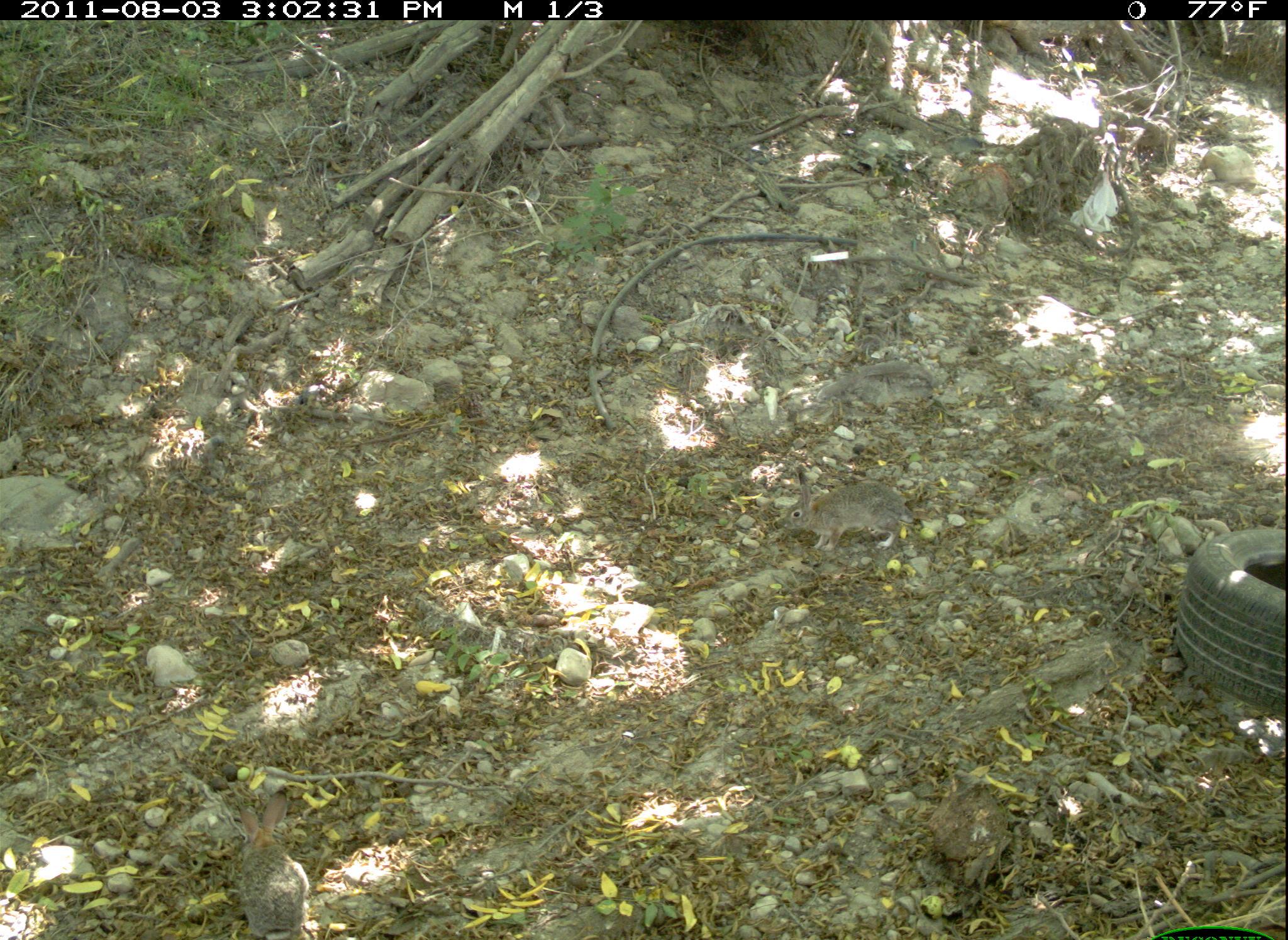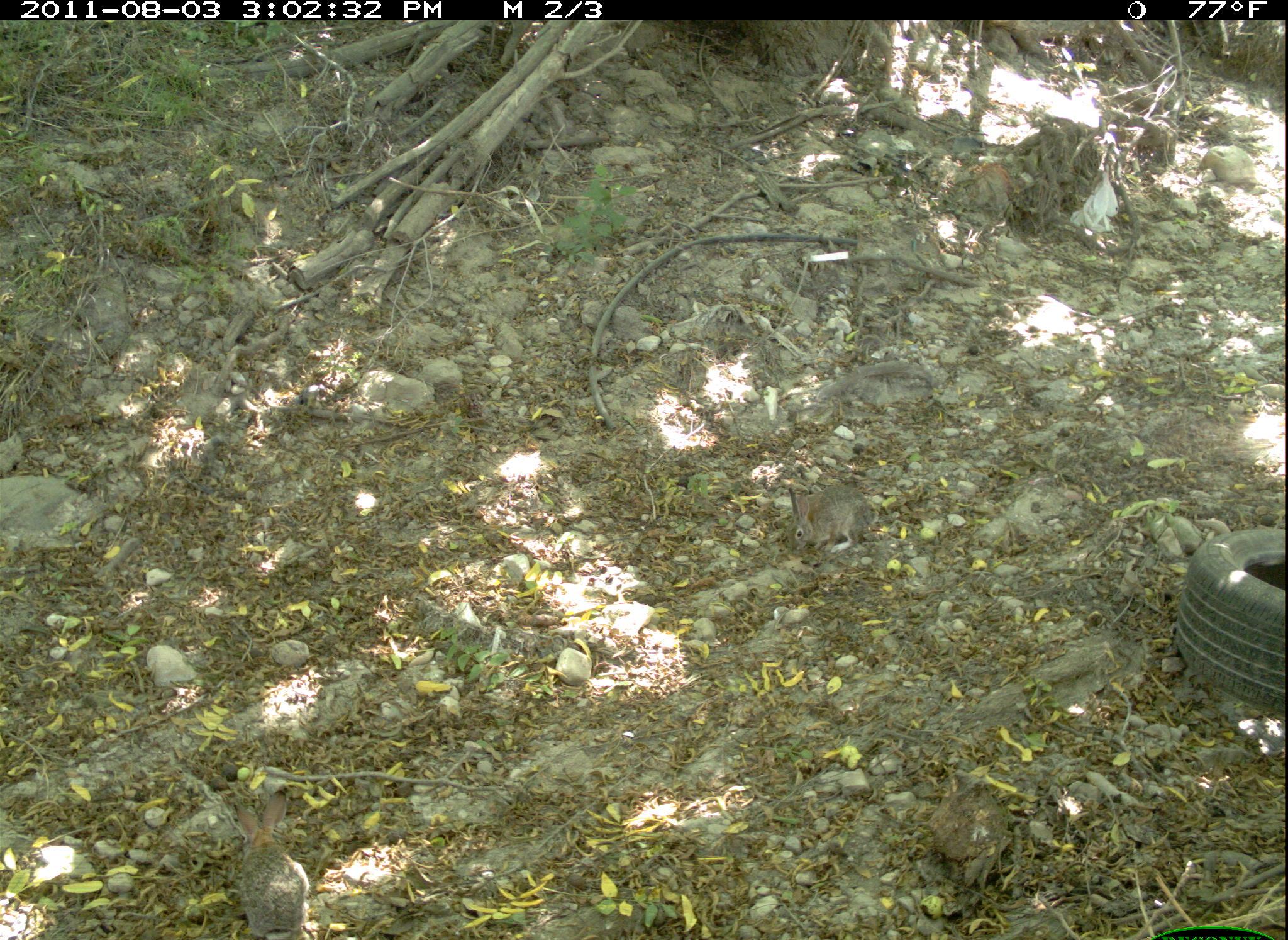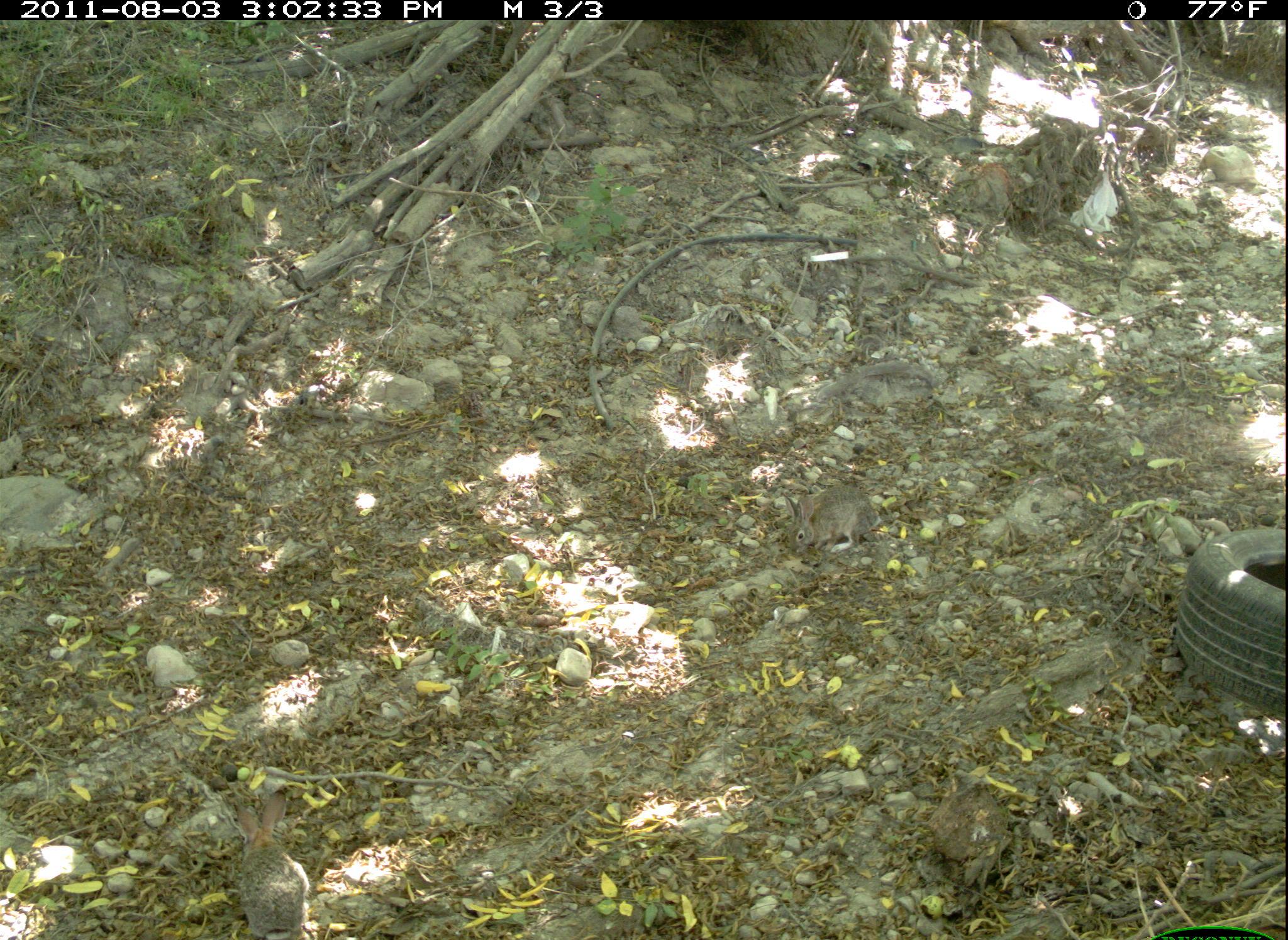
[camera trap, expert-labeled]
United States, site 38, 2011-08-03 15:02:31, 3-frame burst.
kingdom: Animalia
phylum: Chordata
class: Mammalia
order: Lagomorpha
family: Leporidae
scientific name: Leporidae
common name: rabbits and hares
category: rabbit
Rabbit (rabbits and hares) (Leporidae).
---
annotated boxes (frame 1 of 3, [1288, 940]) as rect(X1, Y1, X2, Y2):
rabbit: rect(222, 784, 345, 936); rect(776, 454, 926, 577)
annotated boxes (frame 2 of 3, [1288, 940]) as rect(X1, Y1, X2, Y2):
rabbit: rect(221, 784, 341, 937); rect(774, 471, 893, 561)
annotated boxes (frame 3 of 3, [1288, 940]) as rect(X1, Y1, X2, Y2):
rabbit: rect(221, 781, 328, 937); rect(774, 470, 894, 562)